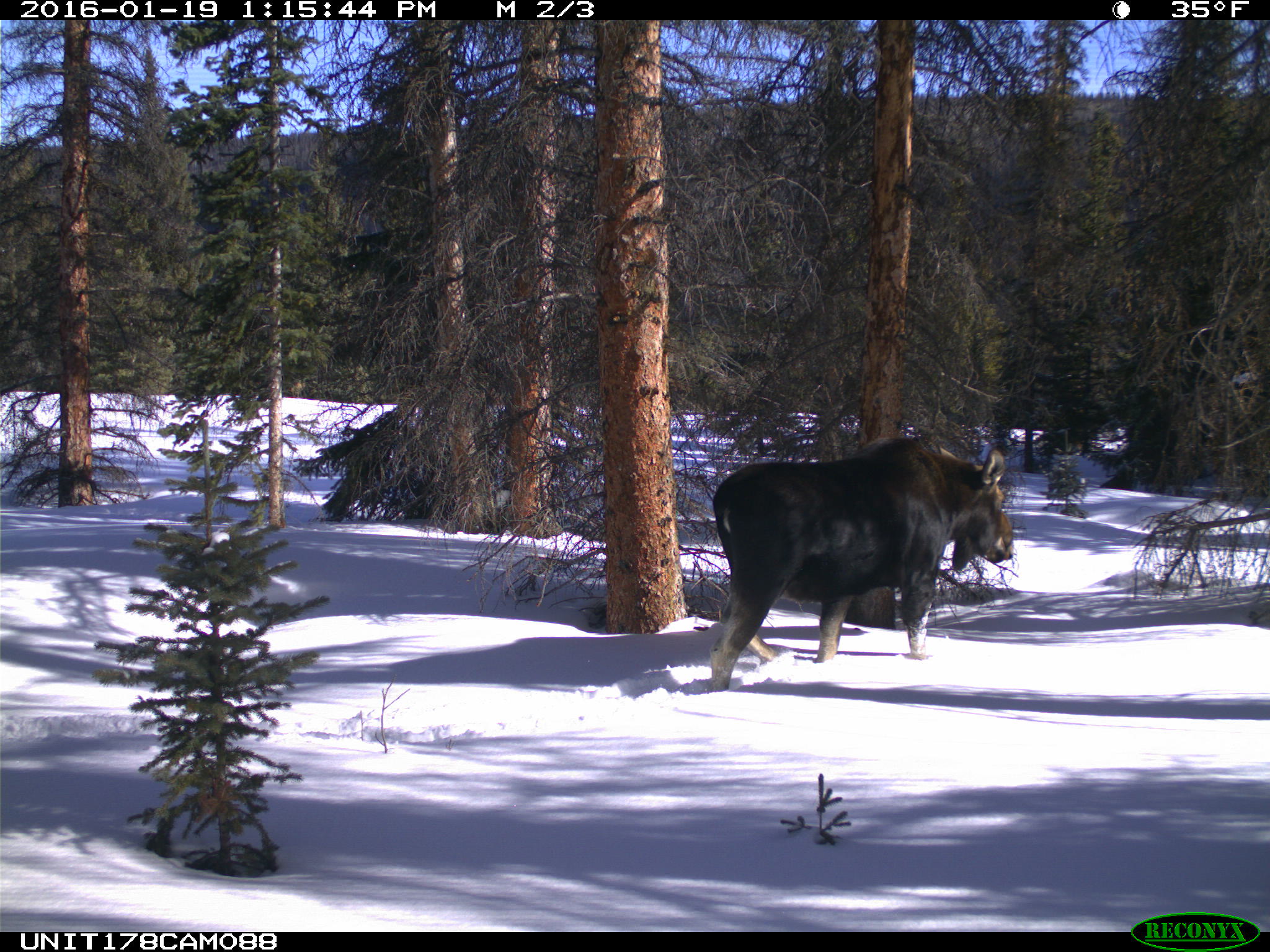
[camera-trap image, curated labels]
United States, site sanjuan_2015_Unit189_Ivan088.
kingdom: Animalia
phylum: Chordata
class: Mammalia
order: Artiodactyla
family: Cervidae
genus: Alces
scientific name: Alces alces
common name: moose